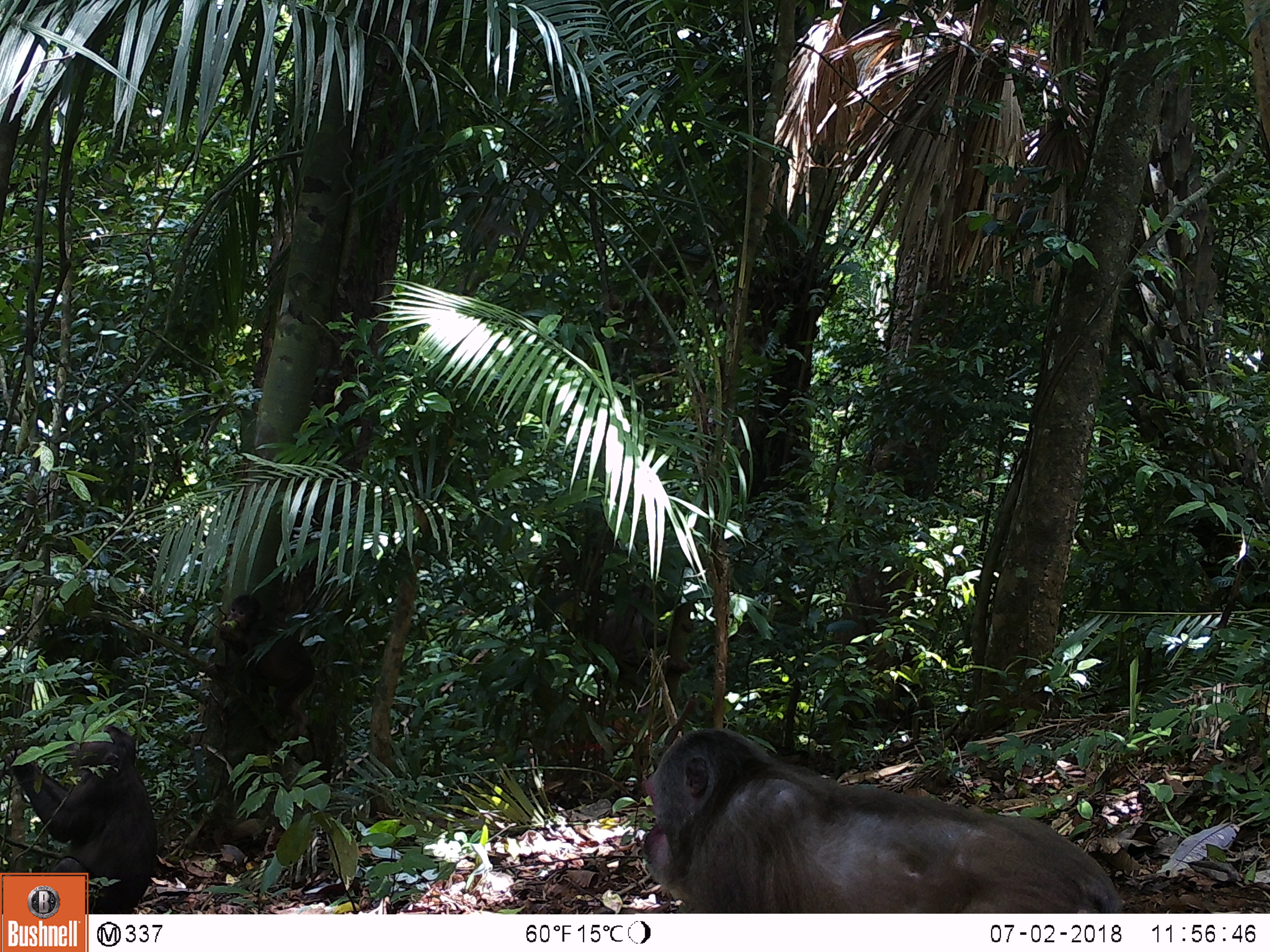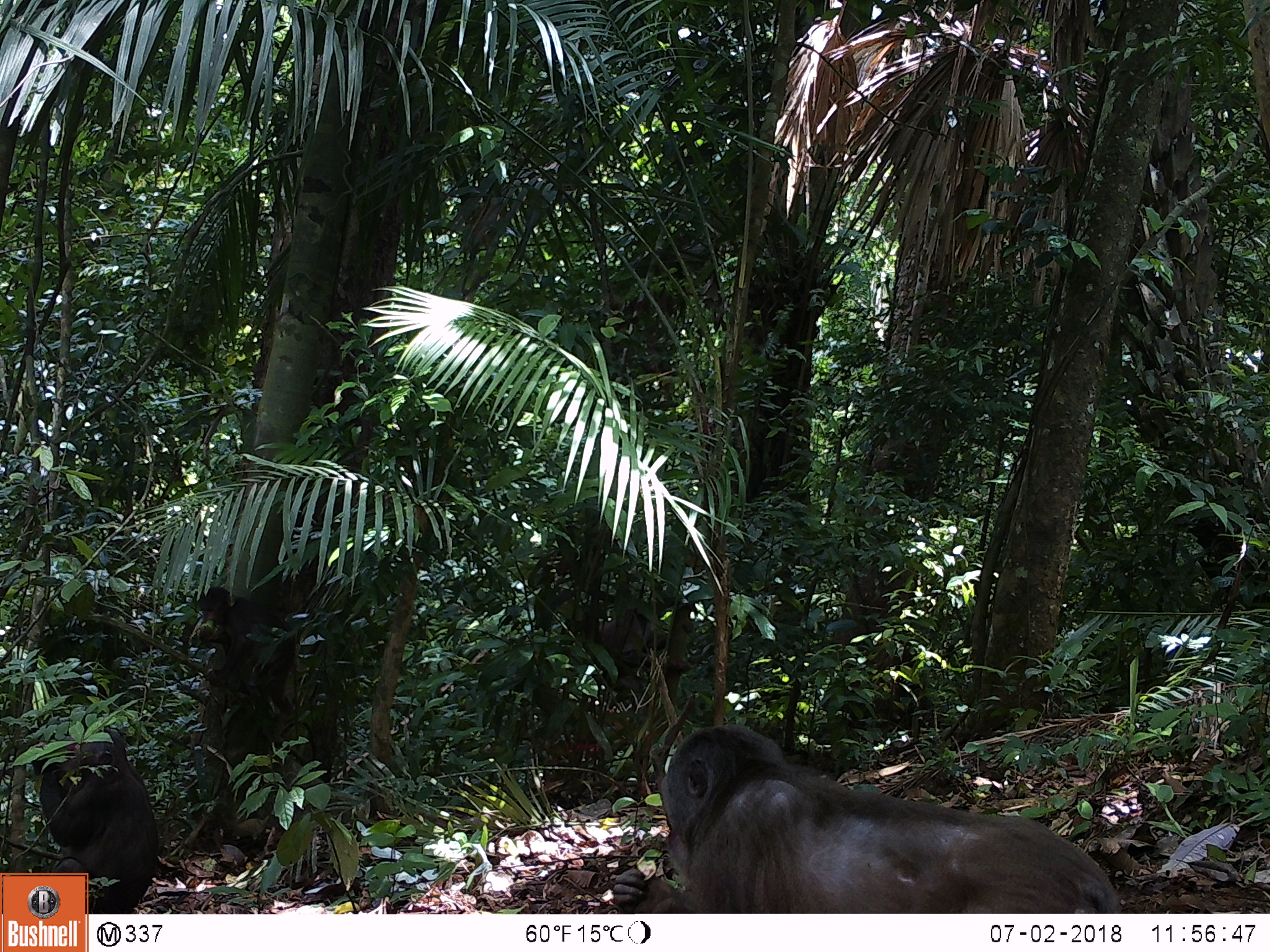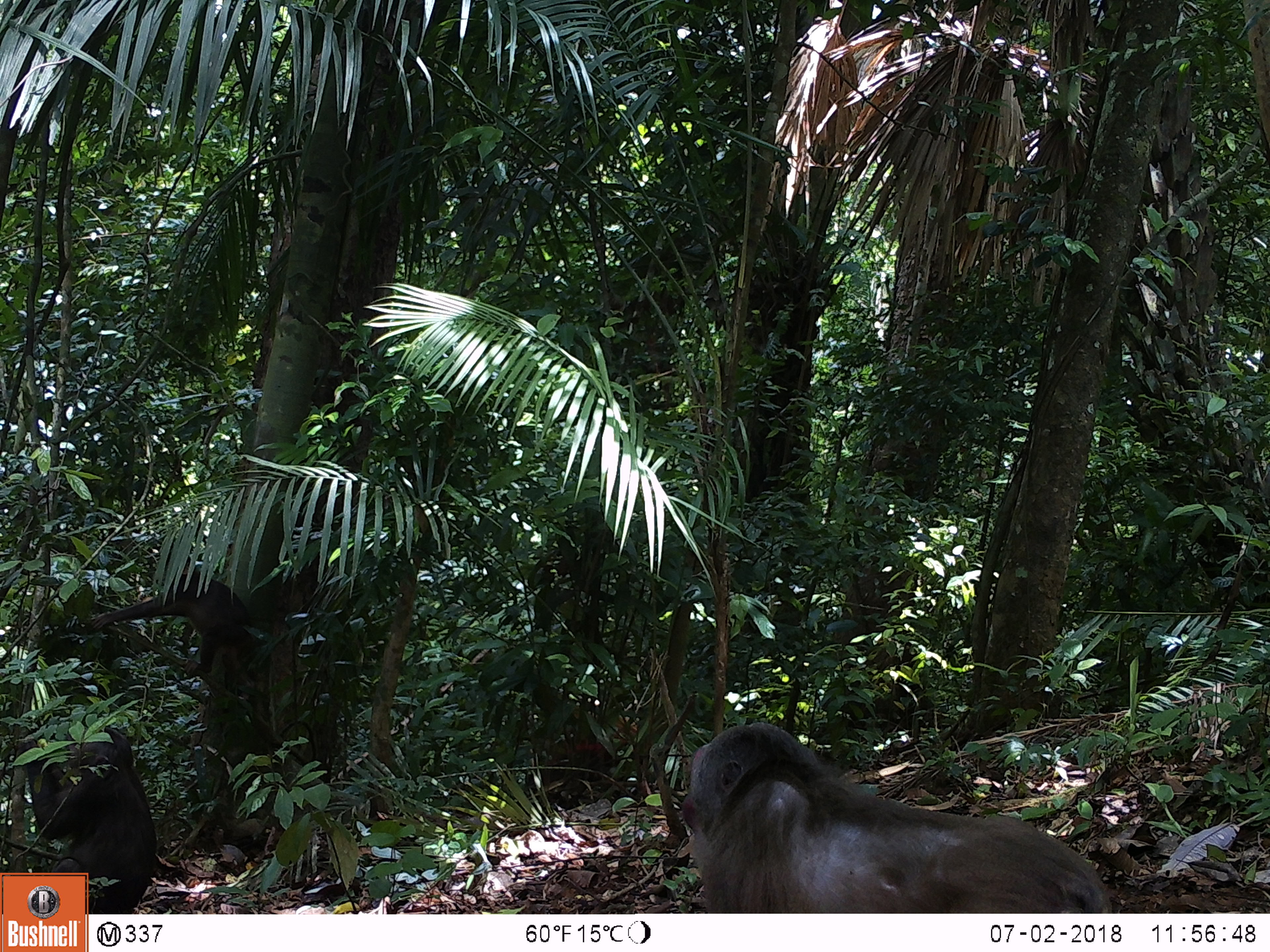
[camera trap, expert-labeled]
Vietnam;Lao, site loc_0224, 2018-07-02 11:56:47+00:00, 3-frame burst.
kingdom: Animalia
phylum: Chordata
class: Mammalia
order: Primates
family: Cercopithecidae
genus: Macaca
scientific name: Macaca arctoides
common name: stump-tailed macaque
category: stump tailed macaque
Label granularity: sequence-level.